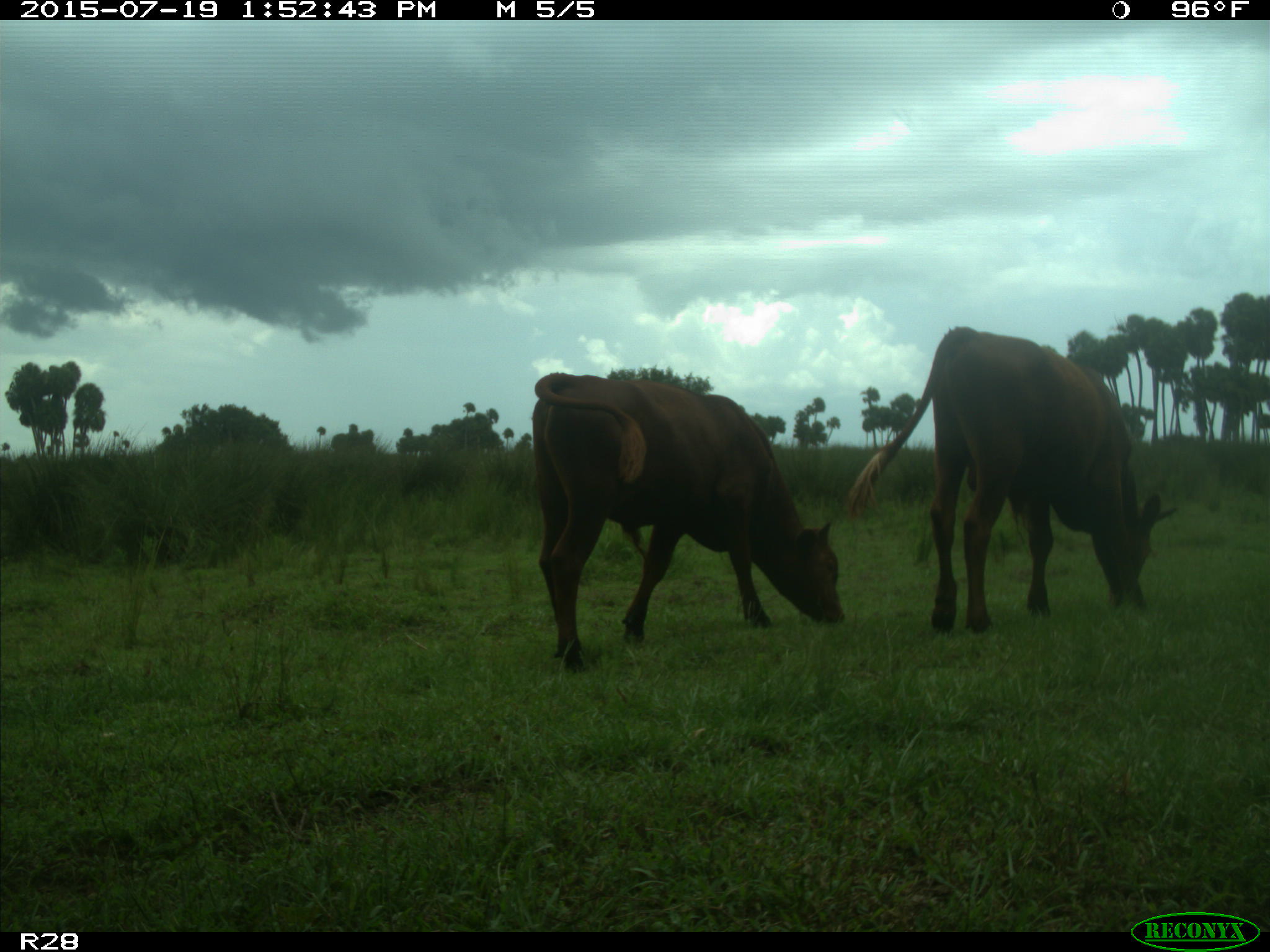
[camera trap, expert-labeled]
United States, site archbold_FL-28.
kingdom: Animalia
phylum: Chordata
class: Mammalia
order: Artiodactyla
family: Bovidae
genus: Bos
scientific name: Bos taurus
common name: domestic cow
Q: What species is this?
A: Bos taurus (domestic cow).